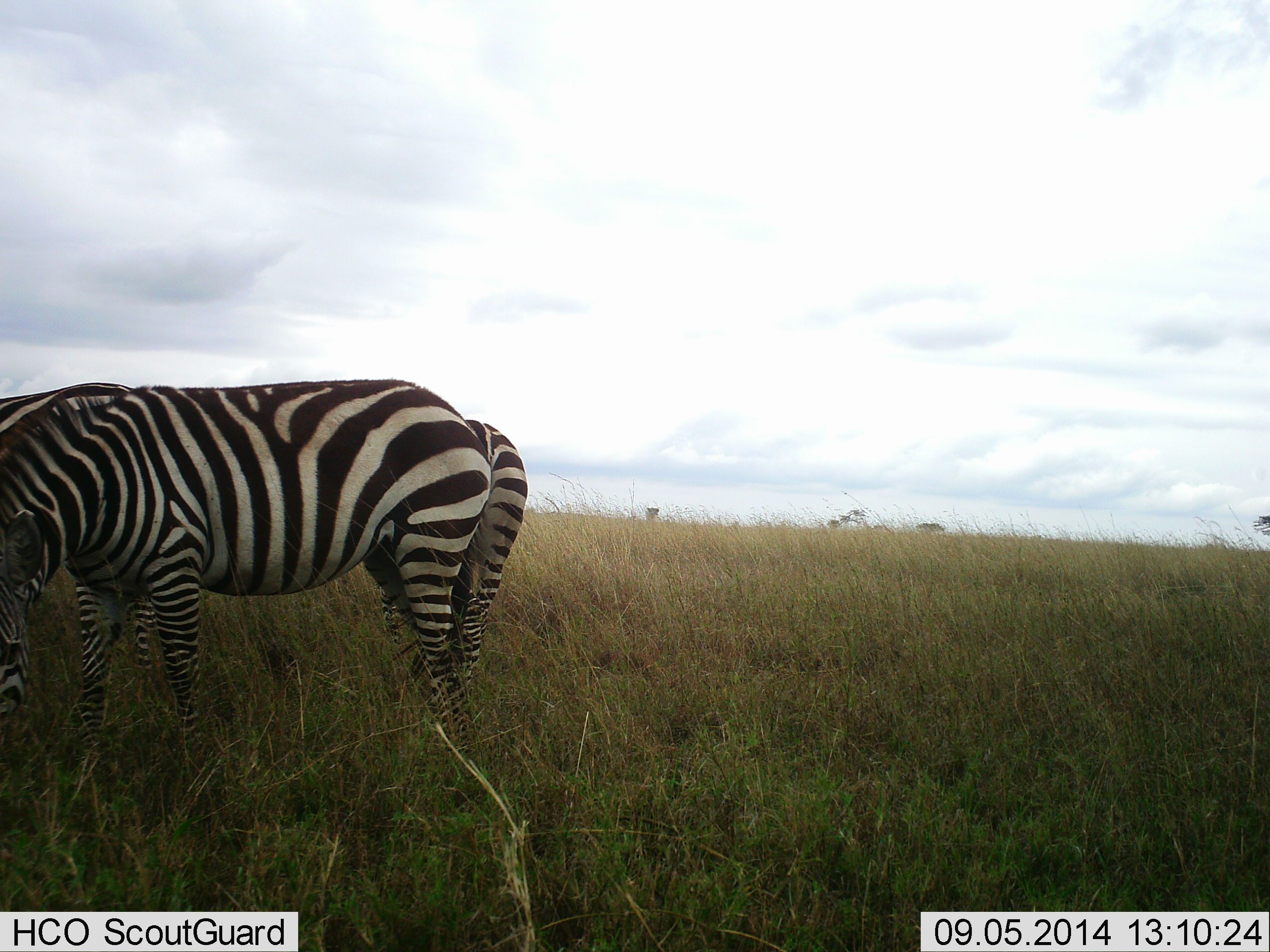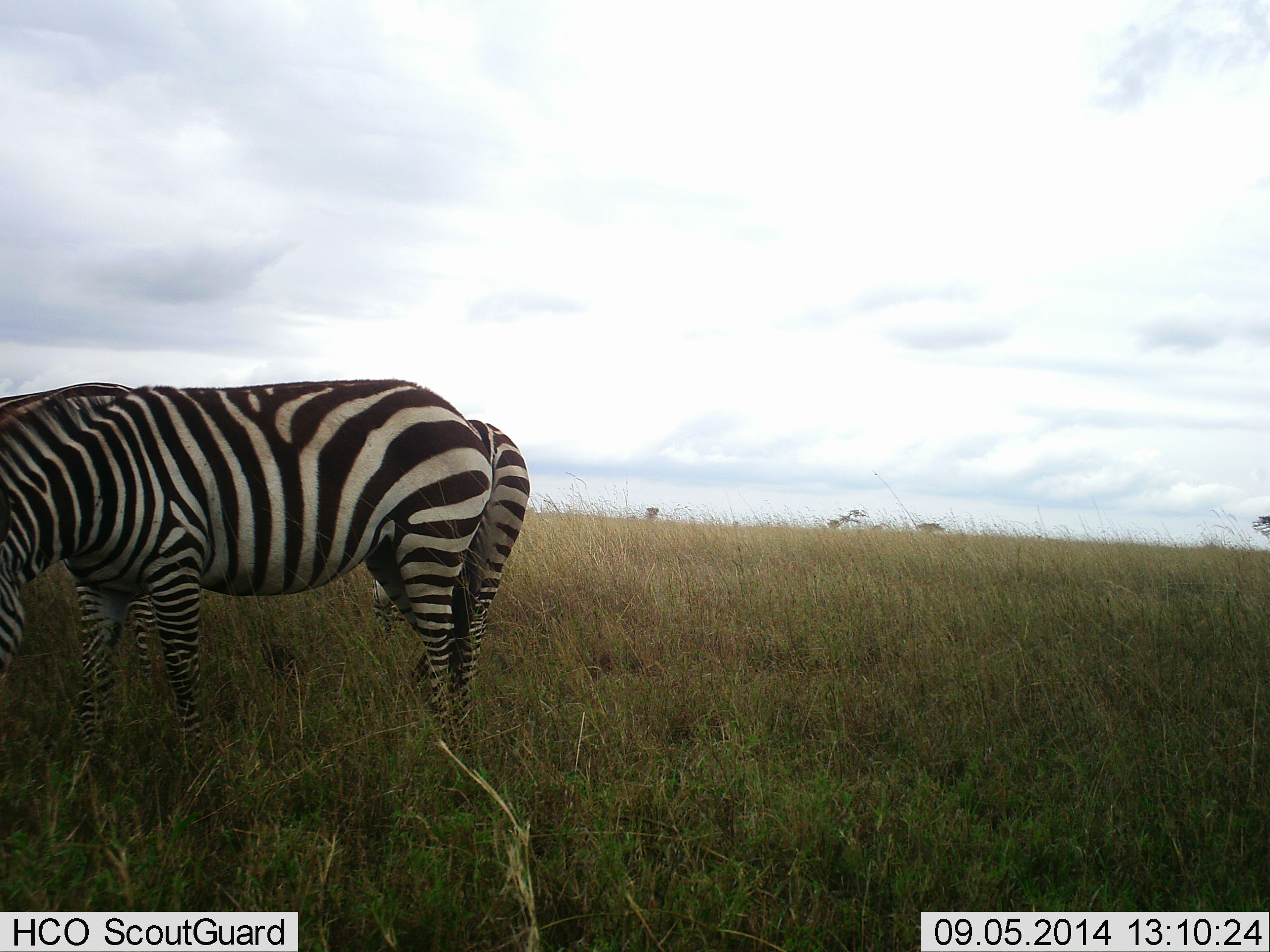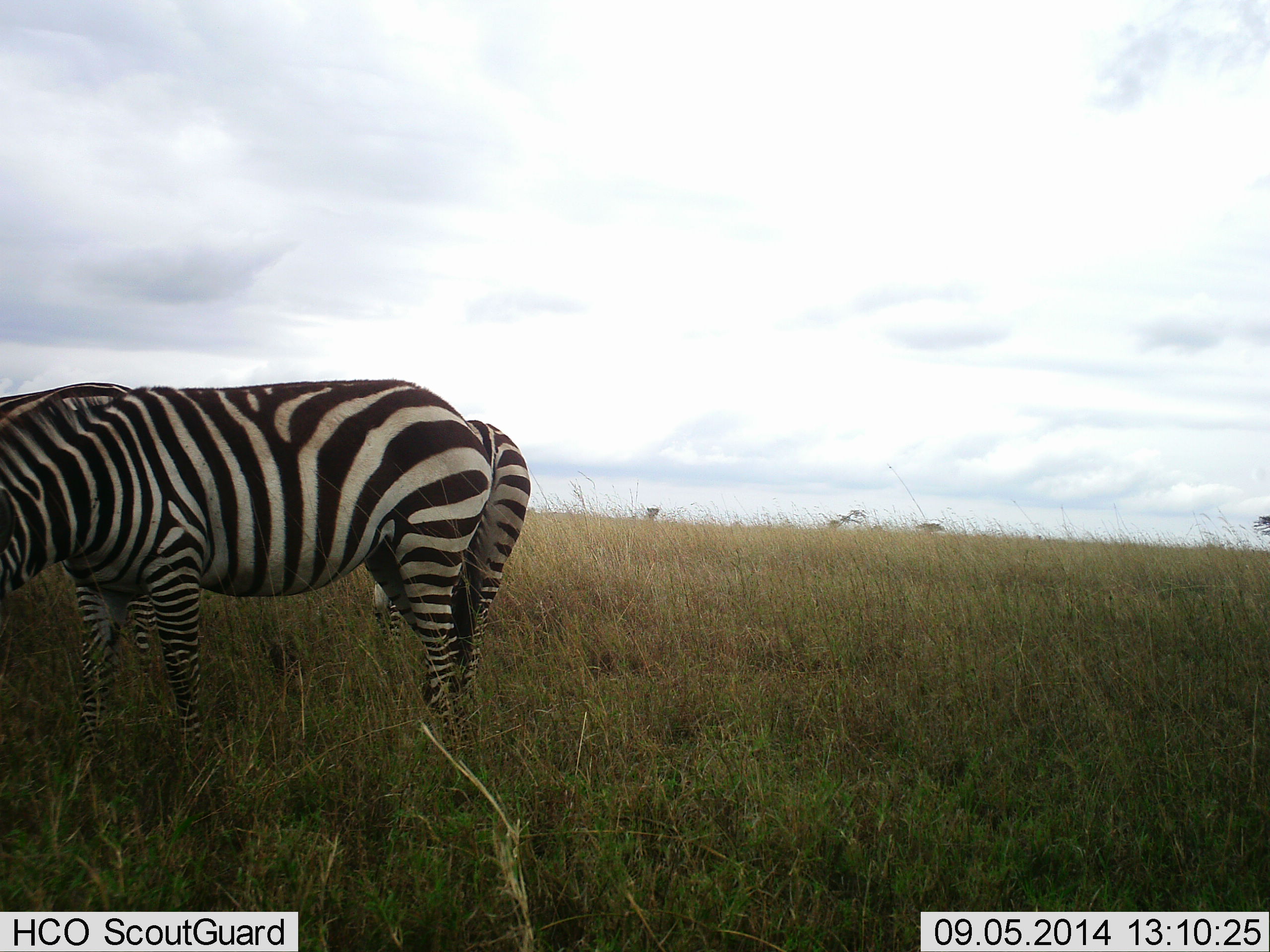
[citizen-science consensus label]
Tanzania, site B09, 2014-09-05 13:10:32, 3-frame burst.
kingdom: Animalia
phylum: Chordata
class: Mammalia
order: Perissodactyla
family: Equidae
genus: Equus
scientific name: Equus quagga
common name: plains zebra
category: zebra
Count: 2.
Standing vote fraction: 60%.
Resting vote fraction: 0%.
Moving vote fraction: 0%.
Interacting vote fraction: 0%.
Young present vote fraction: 0%.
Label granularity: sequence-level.